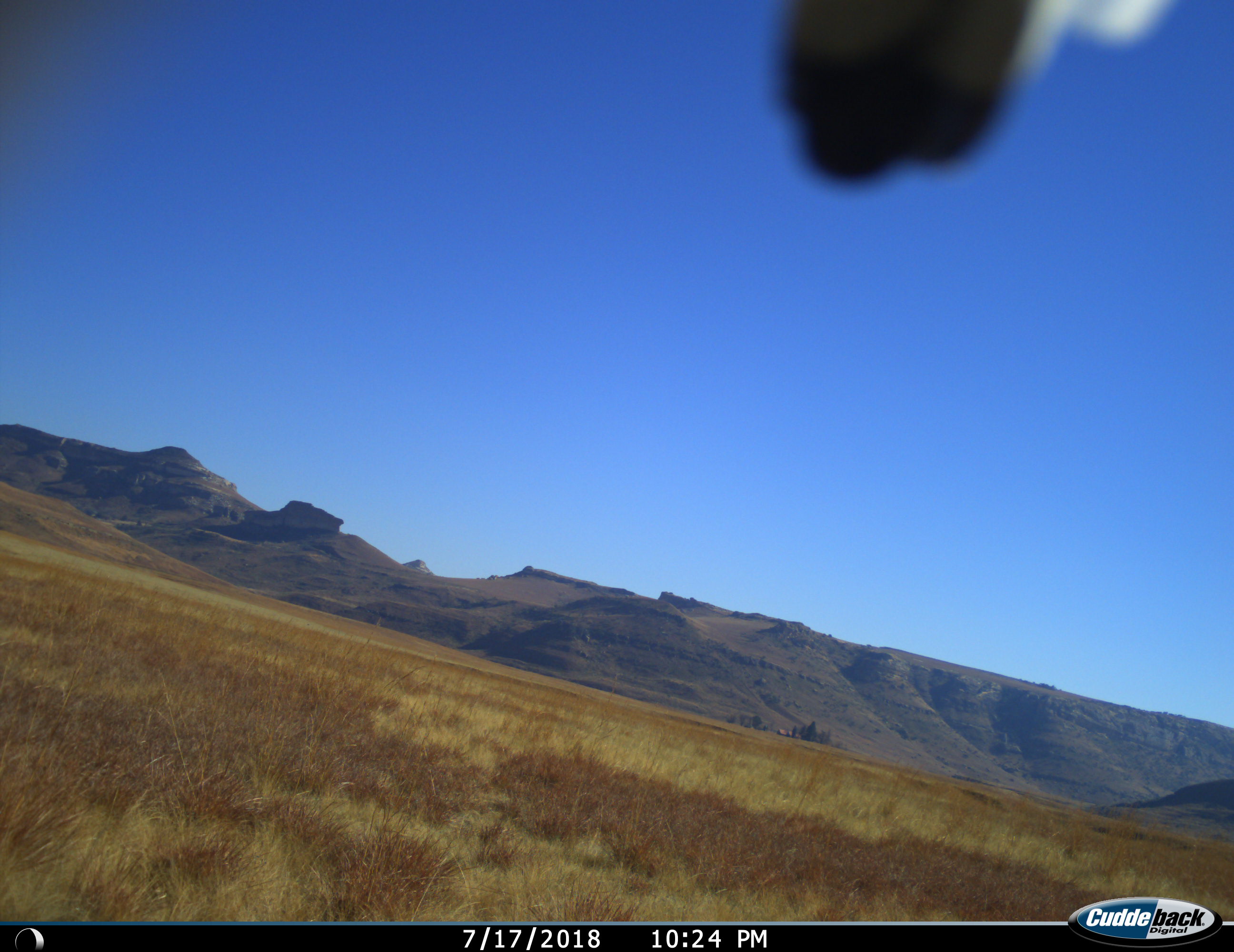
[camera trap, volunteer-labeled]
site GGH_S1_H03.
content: unidentified animal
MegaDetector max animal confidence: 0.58